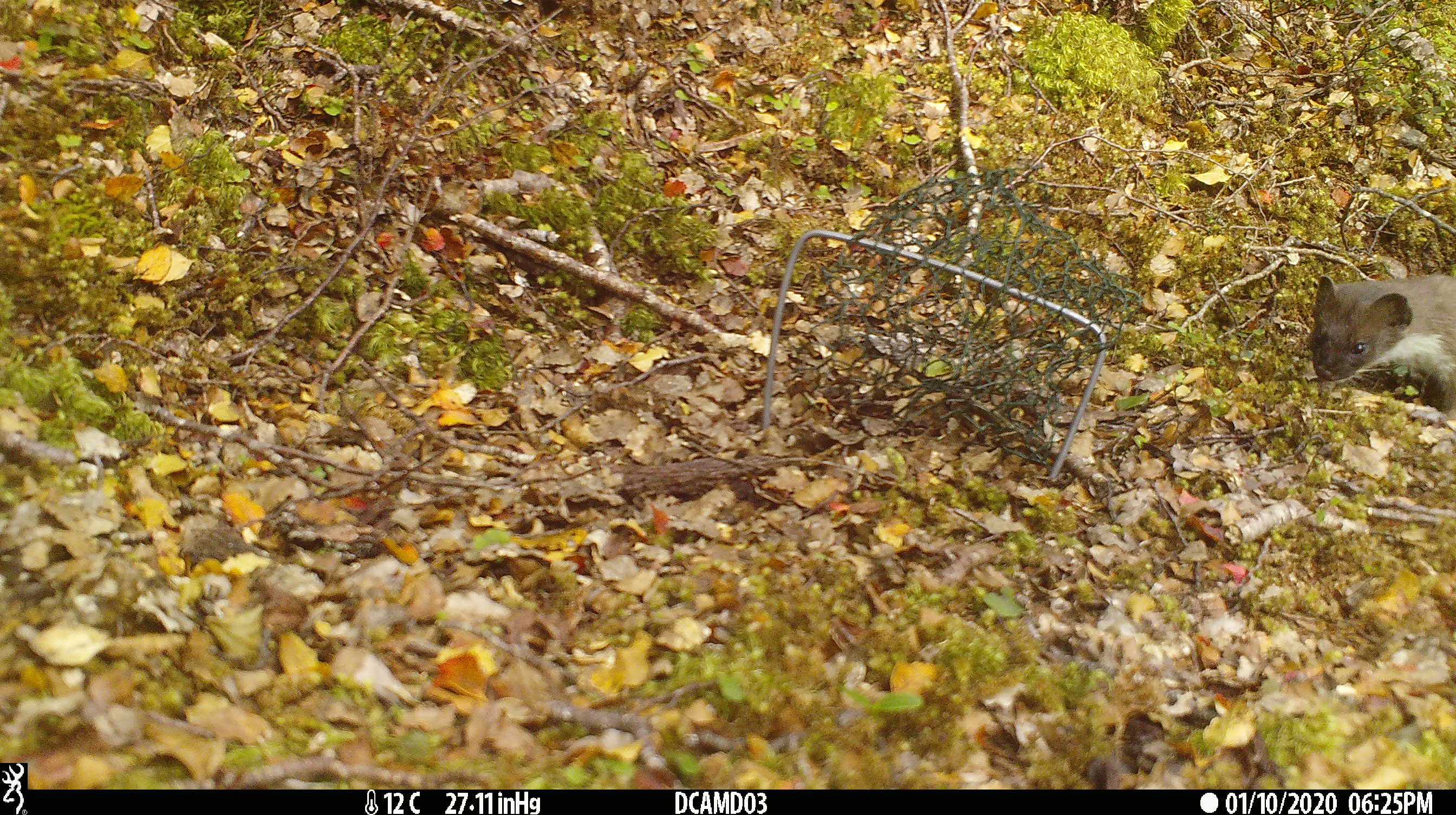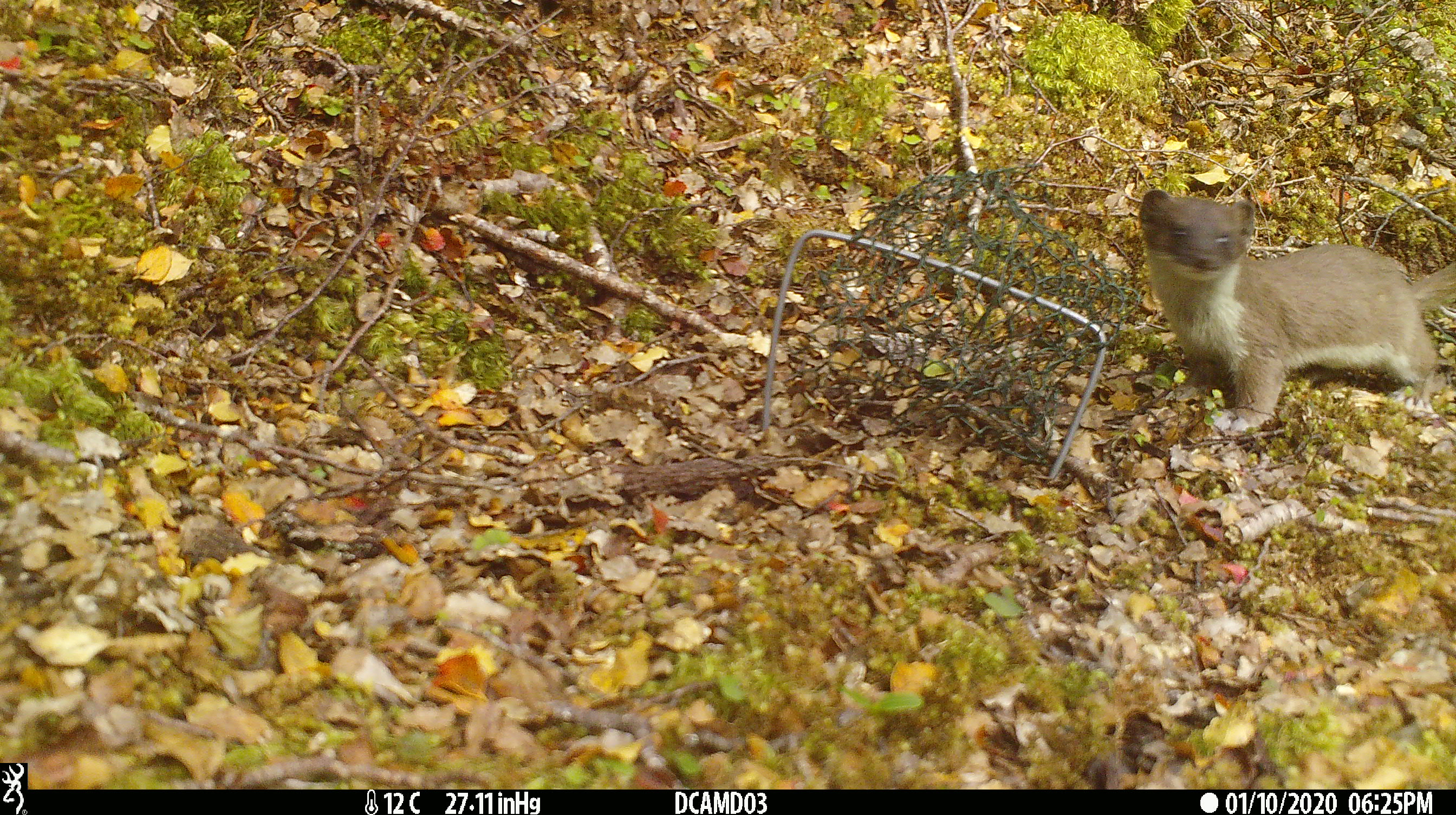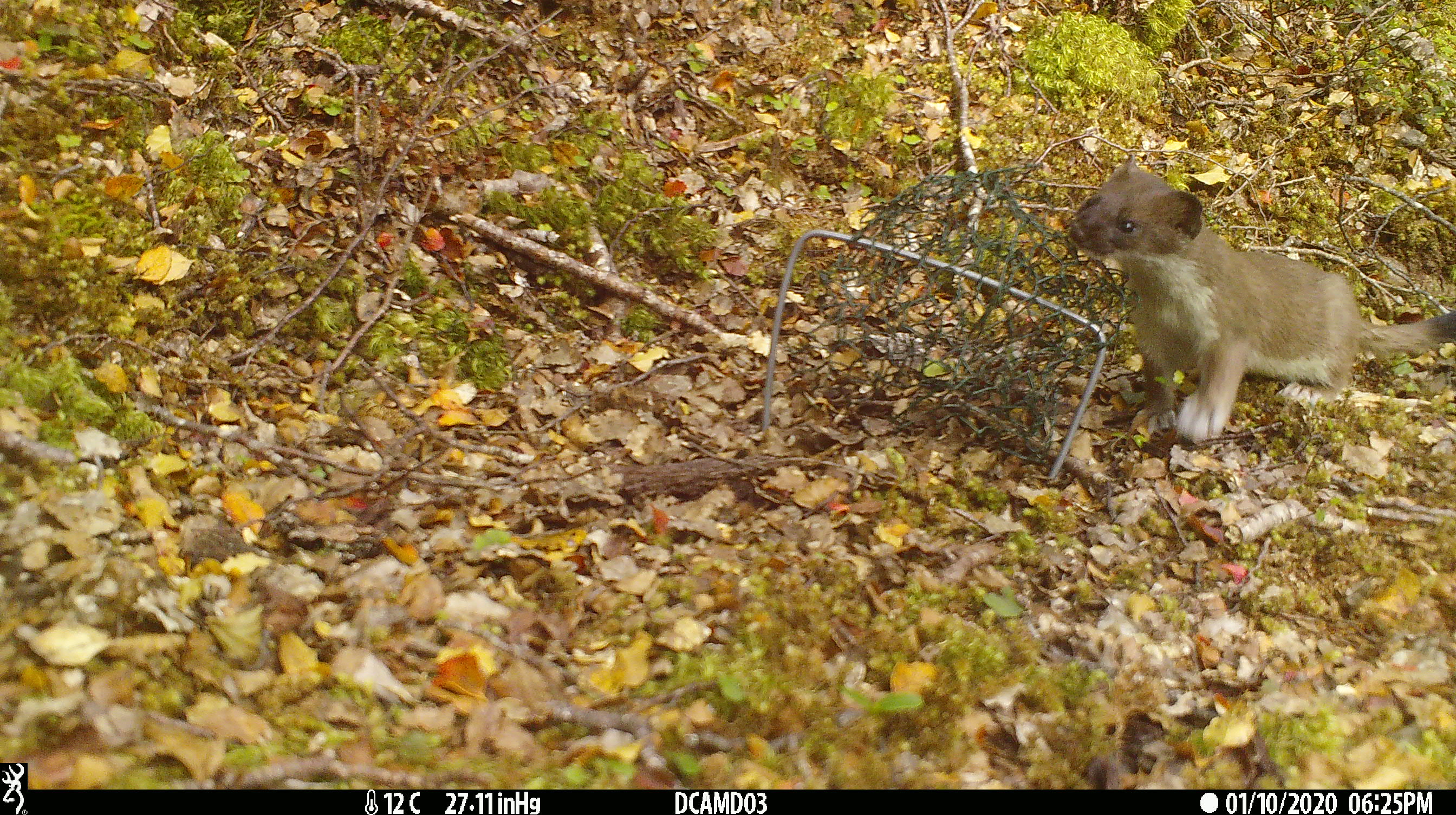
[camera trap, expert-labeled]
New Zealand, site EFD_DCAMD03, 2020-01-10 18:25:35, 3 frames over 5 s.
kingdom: Animalia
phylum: Chordata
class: Mammalia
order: Carnivora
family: Mustelidae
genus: Mustela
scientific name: Mustela erminea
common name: stoat